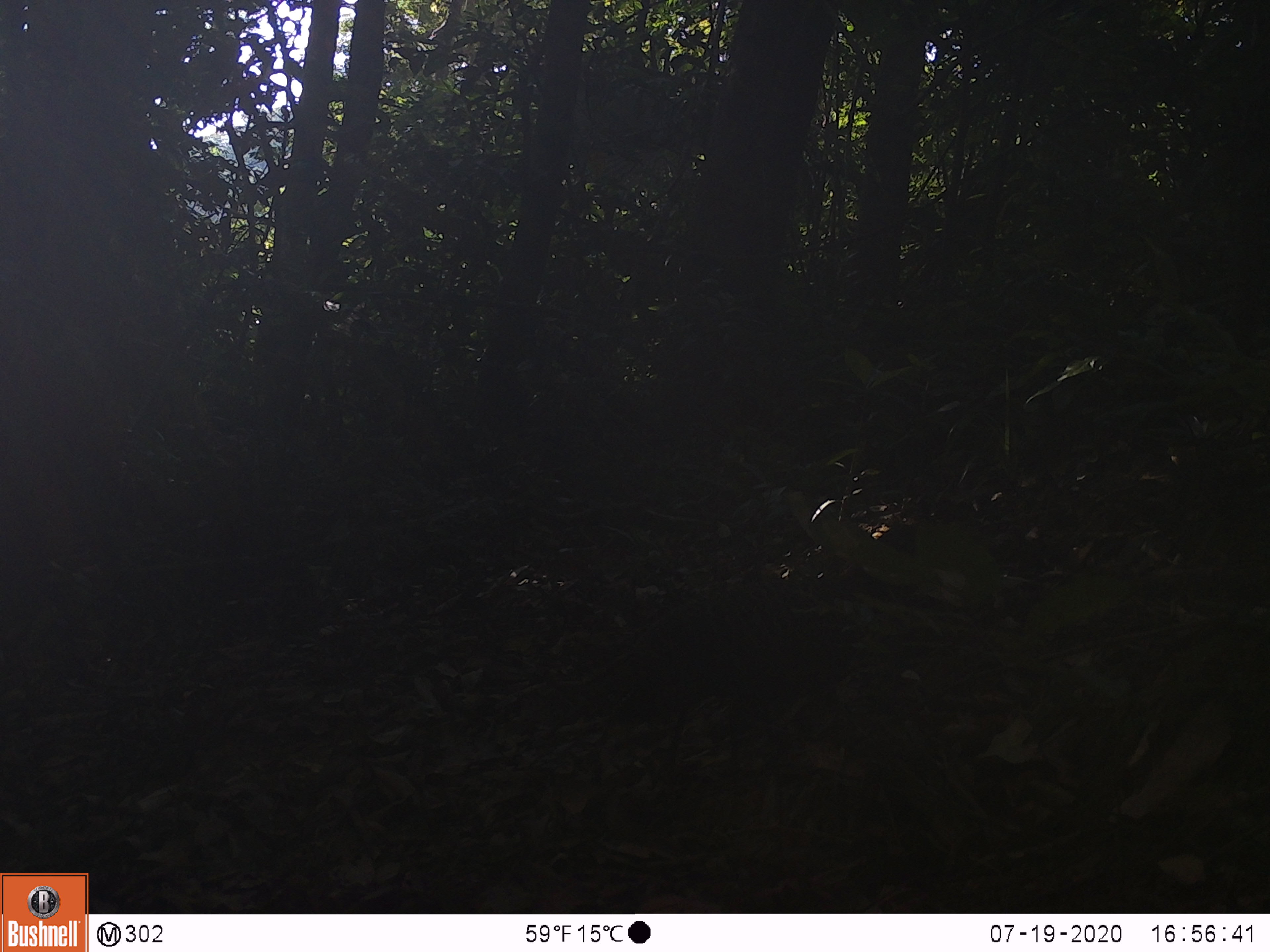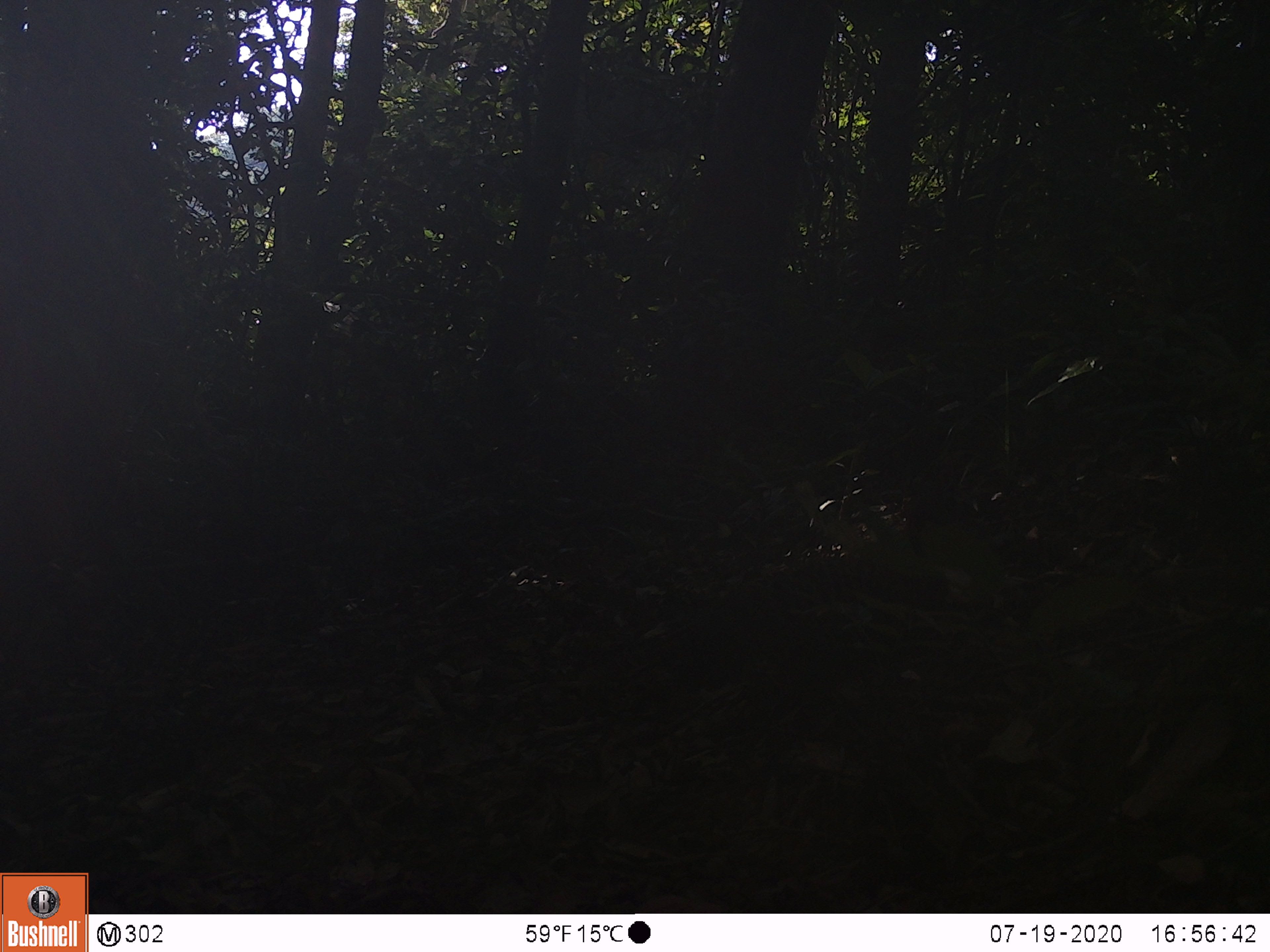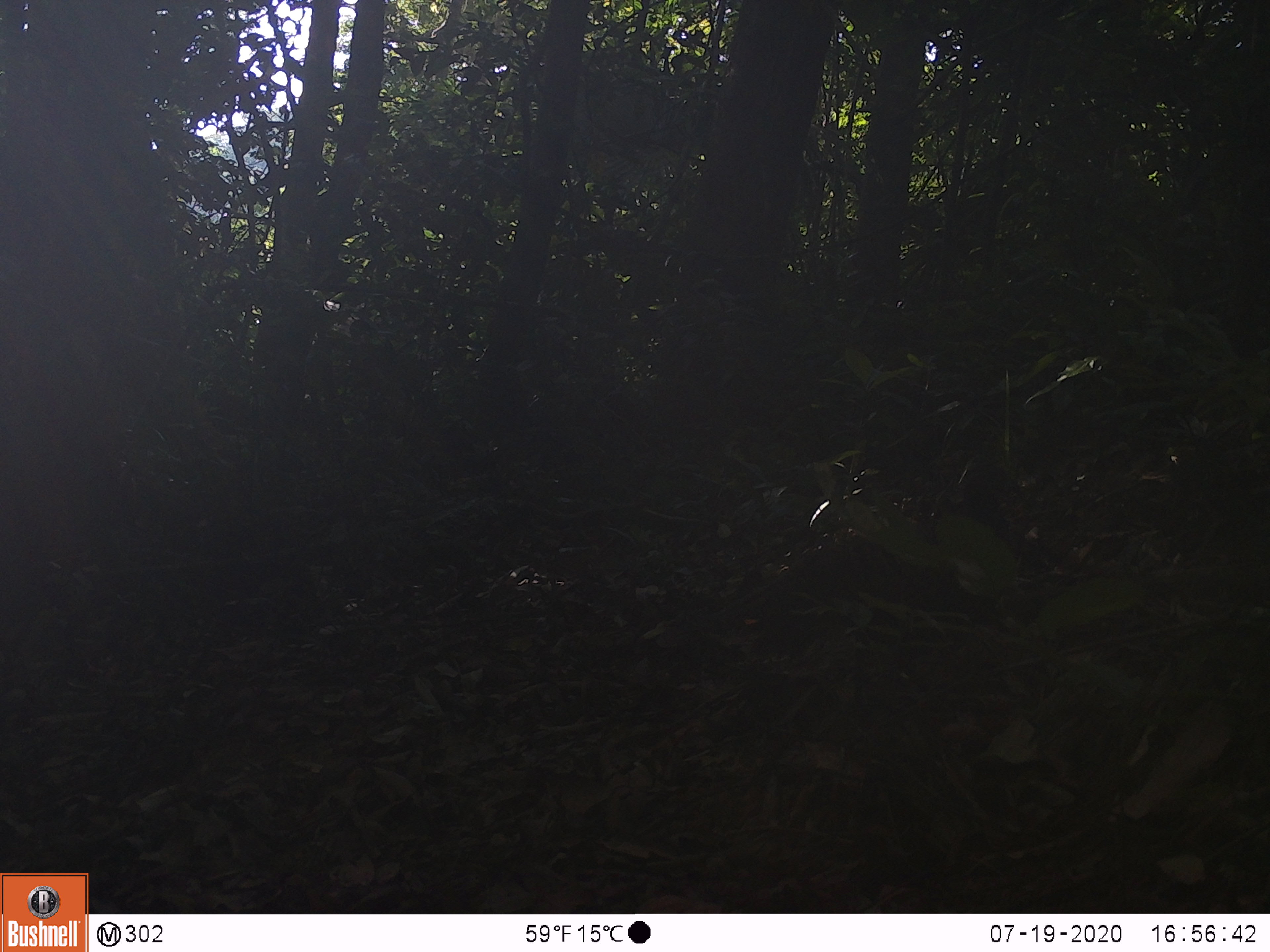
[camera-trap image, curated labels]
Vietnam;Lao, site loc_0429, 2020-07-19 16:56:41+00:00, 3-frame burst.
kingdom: Animalia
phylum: Chordata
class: Aves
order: Galliformes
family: Phasianidae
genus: Polyplectron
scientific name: Polyplectron bicalcaratum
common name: gray peacock-pheasant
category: grey peacock pheasant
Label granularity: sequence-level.